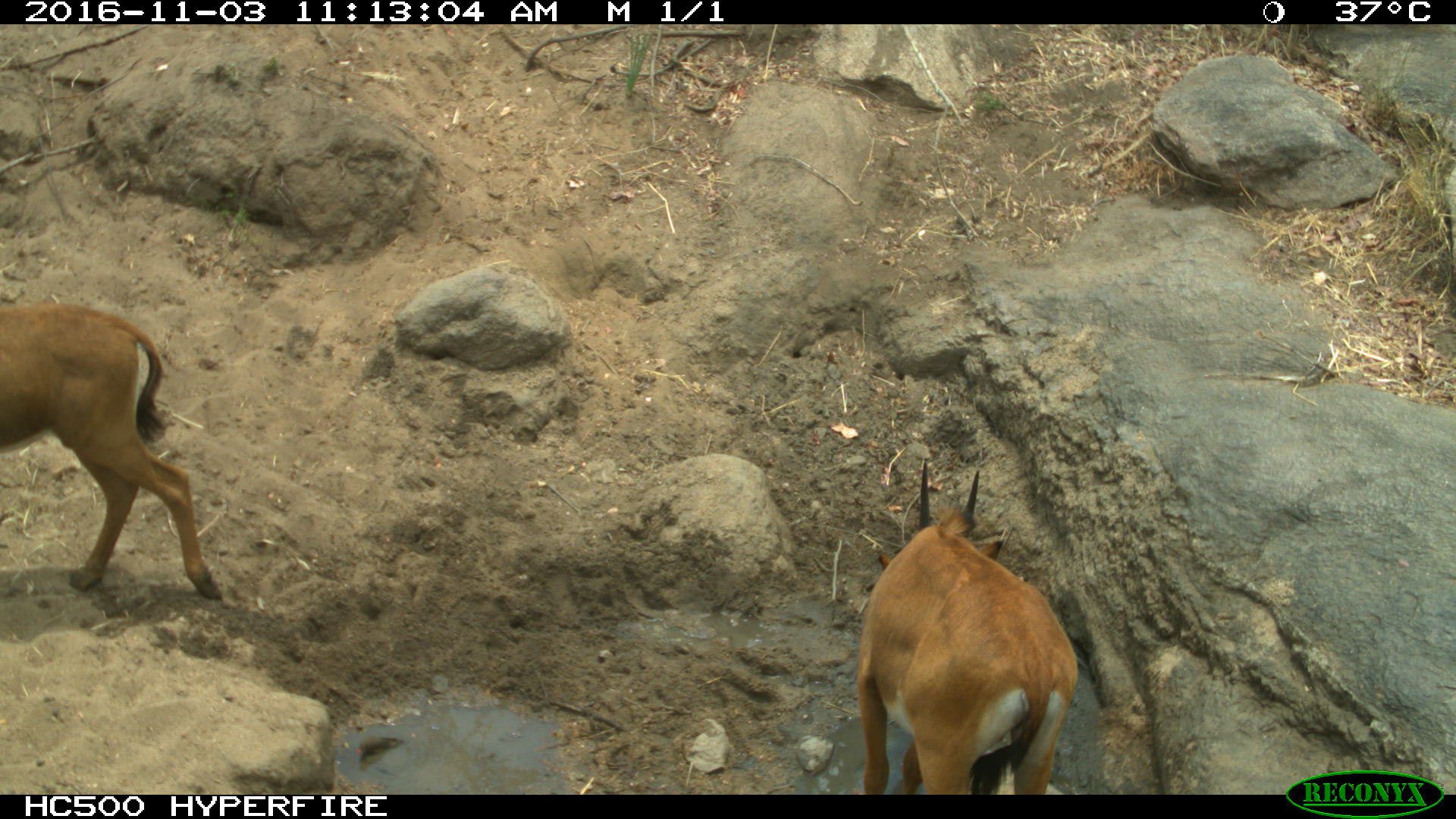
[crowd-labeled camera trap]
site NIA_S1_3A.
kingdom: Animalia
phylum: Chordata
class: Mammalia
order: Artiodactyla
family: Bovidae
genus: Hippotragus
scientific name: Hippotragus niger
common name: sable antelope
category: sable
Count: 2.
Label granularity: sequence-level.